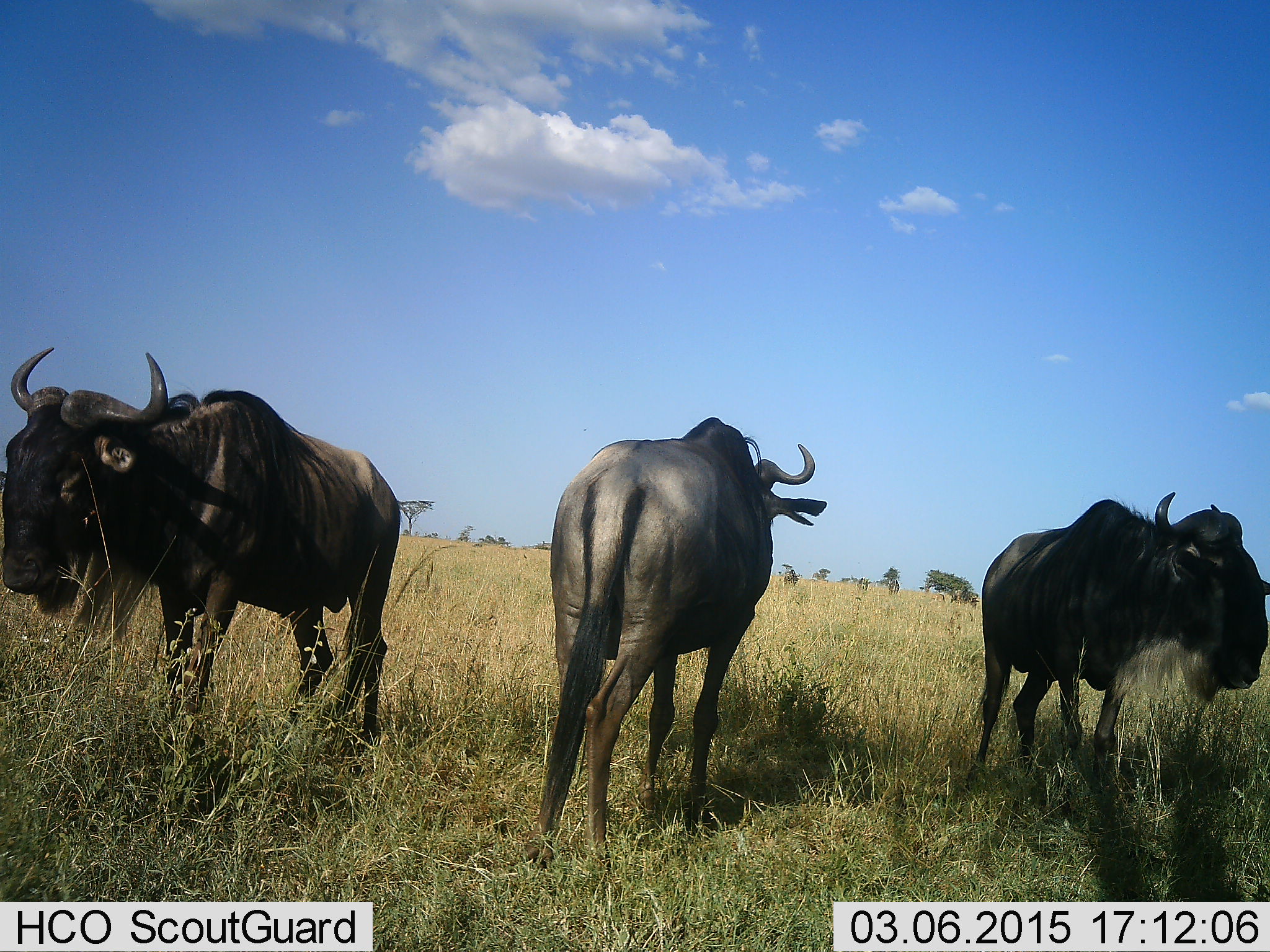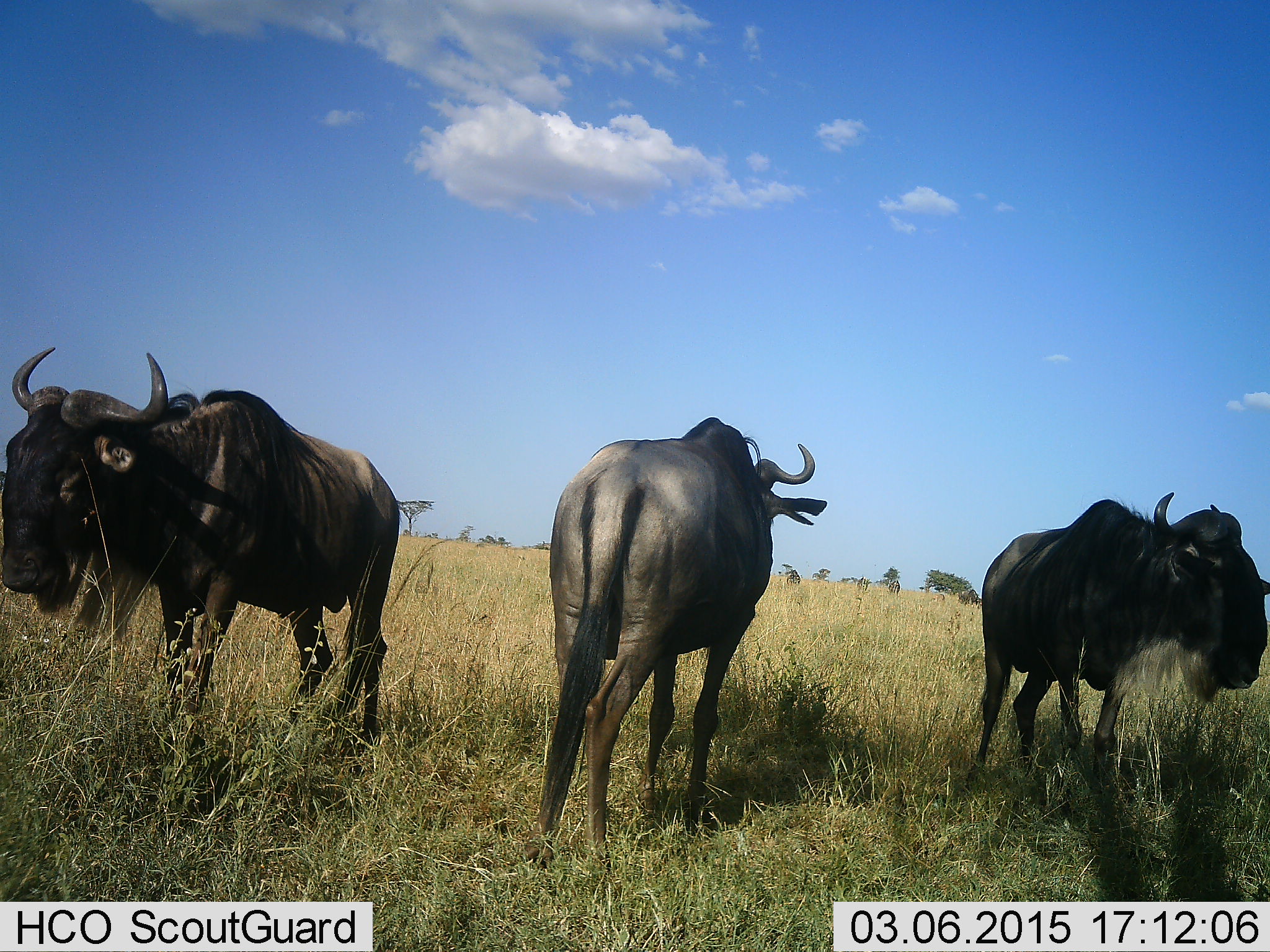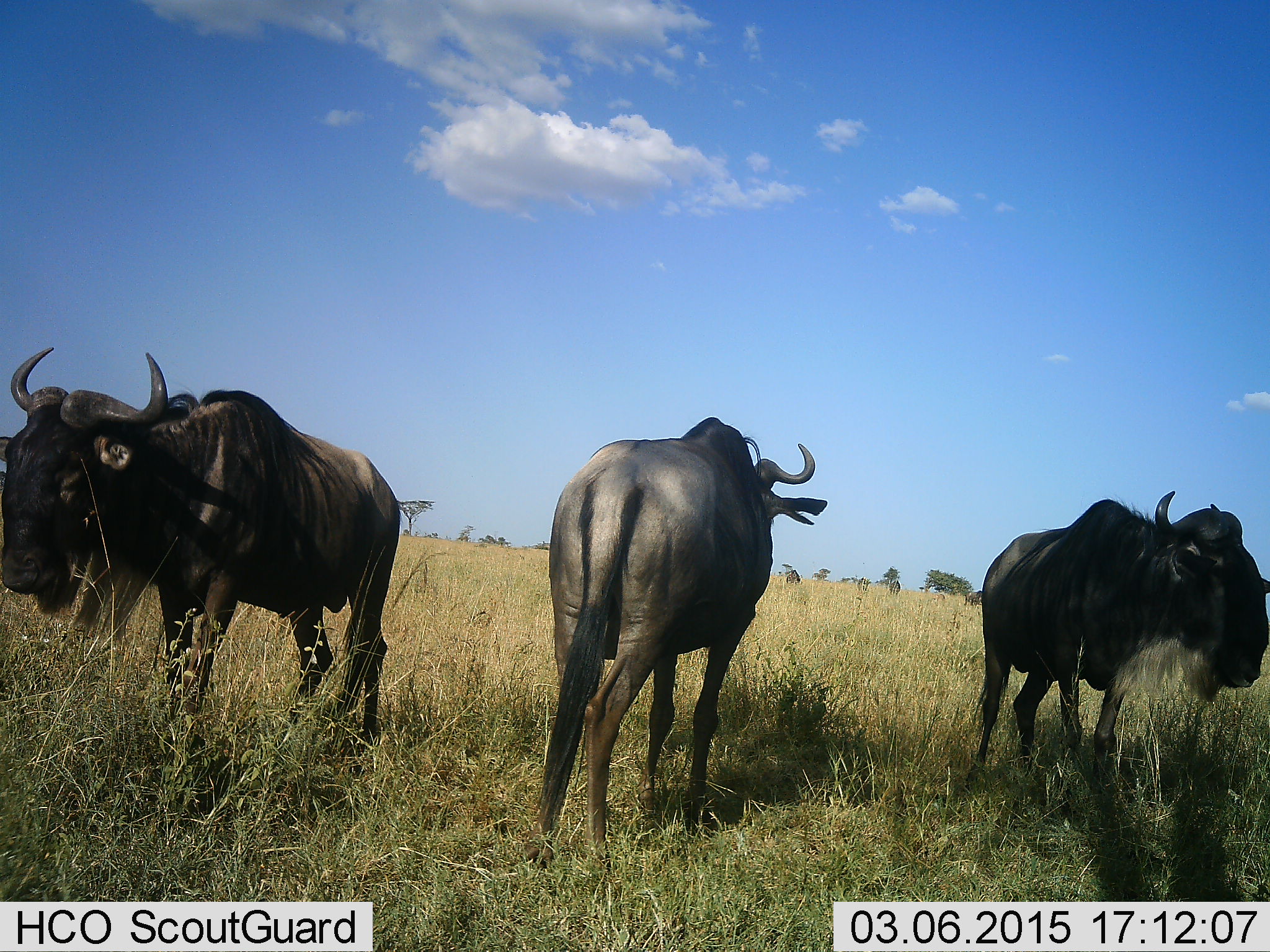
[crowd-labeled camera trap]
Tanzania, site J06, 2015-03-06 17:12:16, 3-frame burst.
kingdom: Animalia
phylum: Chordata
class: Mammalia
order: Artiodactyla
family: Bovidae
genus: Connochaetes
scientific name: Connochaetes taurinus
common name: blue wildebeest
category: wildebeest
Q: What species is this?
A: Wildebeest (blue wildebeest) (Connochaetes taurinus).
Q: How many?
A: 5.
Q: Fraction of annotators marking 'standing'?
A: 90%.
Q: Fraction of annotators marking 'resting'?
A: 0%.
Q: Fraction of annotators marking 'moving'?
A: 20%.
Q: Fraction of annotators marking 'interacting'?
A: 10%.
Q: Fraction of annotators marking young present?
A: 0%.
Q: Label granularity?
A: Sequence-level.